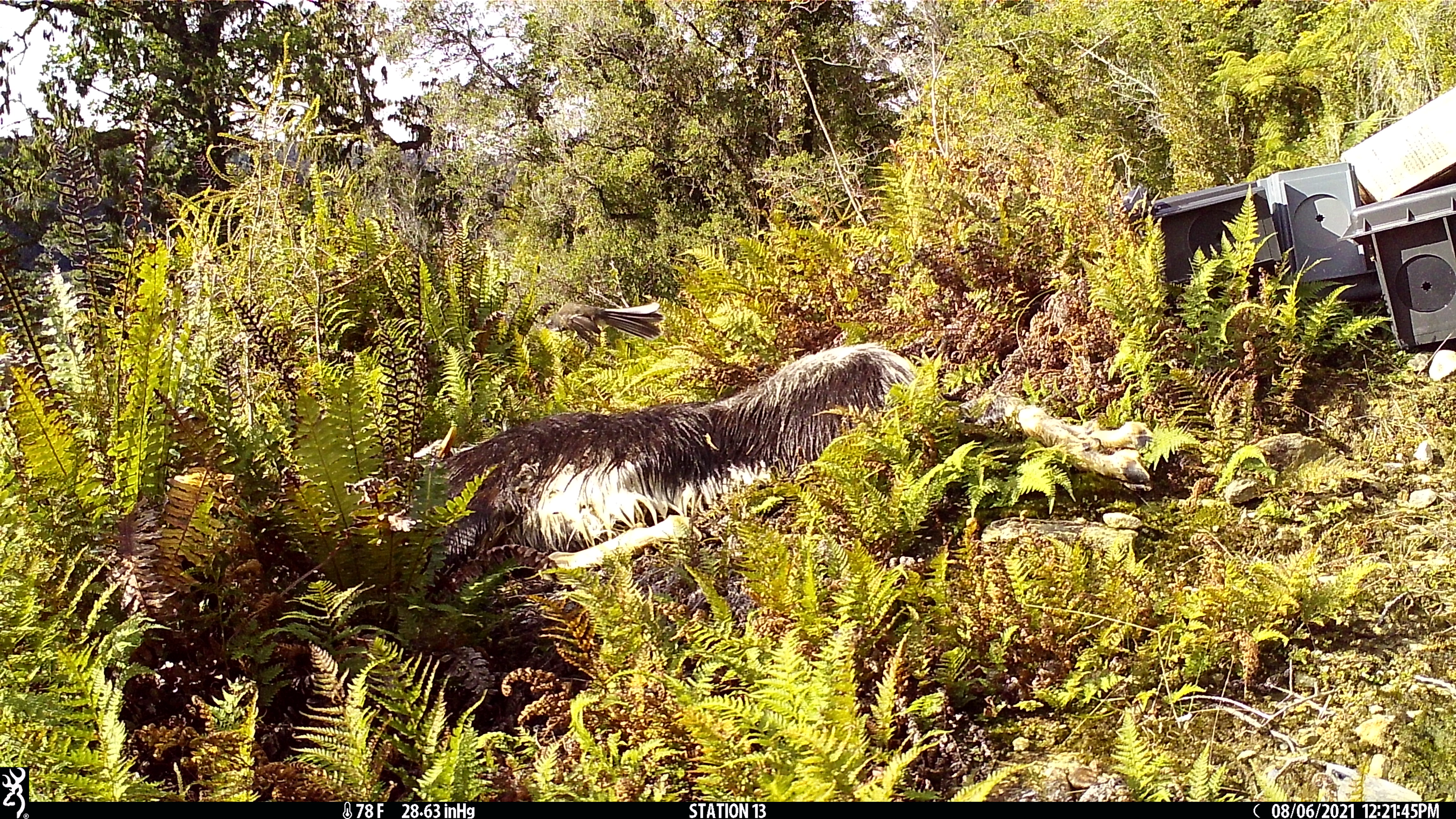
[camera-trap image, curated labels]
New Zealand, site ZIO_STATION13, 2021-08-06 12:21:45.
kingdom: Animalia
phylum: Chordata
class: Aves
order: Passeriformes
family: Rhipiduridae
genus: Rhipidura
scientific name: Rhipidura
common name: fantails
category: fantail